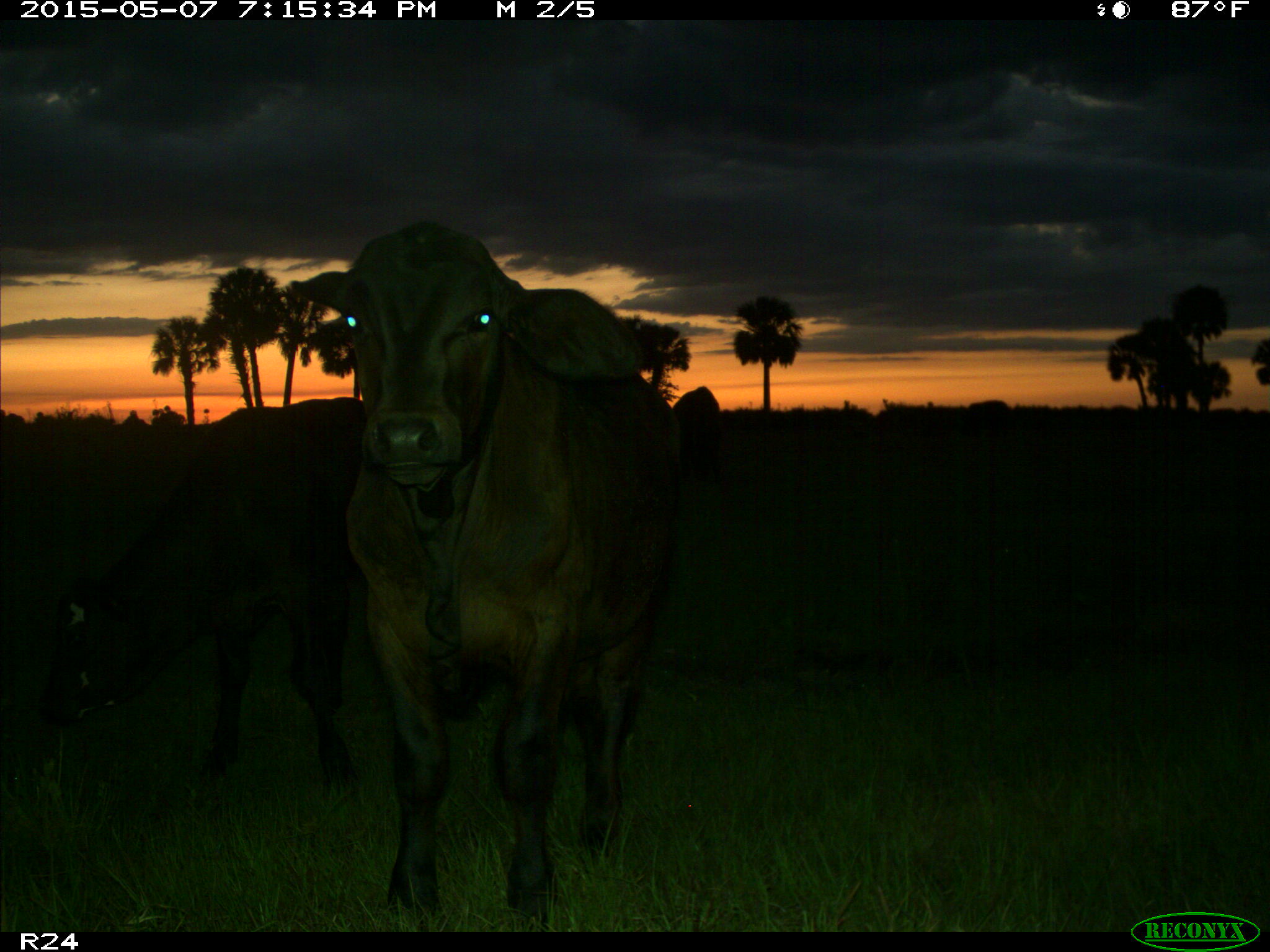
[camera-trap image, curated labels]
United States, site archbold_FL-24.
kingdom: Animalia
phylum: Chordata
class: Mammalia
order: Artiodactyla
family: Bovidae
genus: Bos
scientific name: Bos taurus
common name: domestic cow